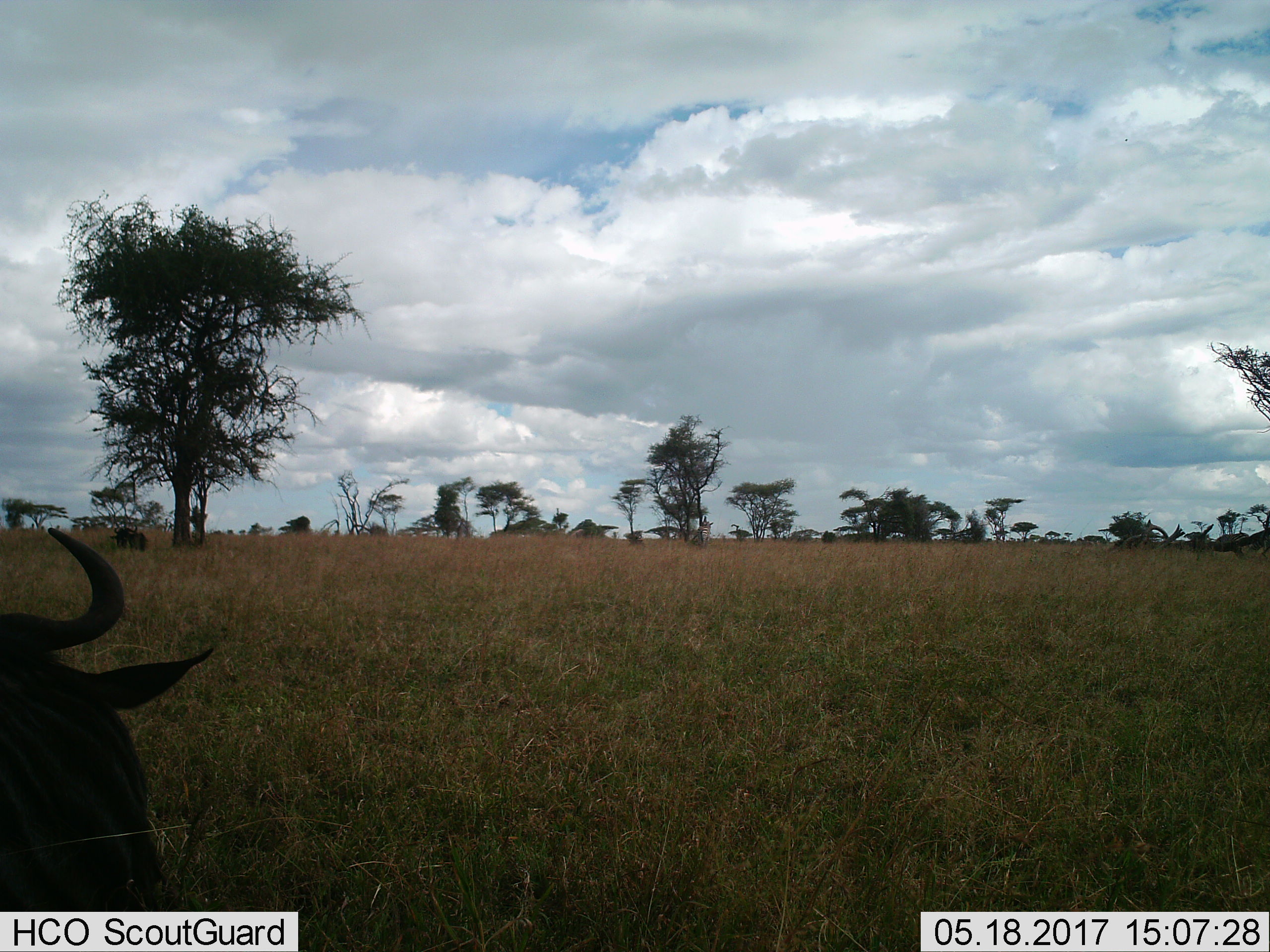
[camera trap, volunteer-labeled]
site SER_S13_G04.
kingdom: Animalia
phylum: Chordata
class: Mammalia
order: Artiodactyla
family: Bovidae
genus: Connochaetes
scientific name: Connochaetes taurinus taurinus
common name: blue wildebeest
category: wildebeestblue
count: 2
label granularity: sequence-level